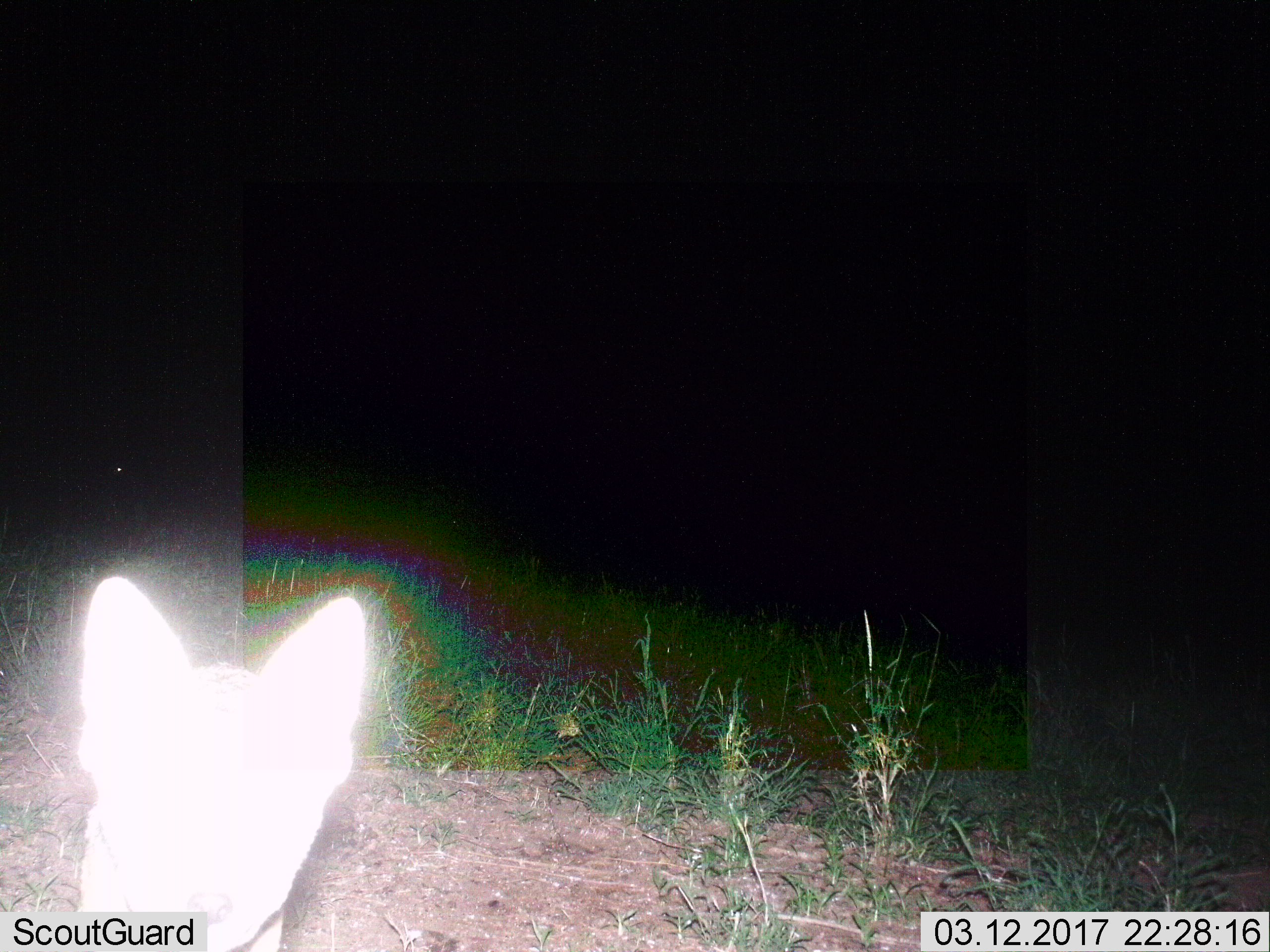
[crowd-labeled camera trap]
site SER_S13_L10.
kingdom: Animalia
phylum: Chordata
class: Mammalia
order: Carnivora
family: Canidae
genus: Lupulella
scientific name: Lupulella mesomelas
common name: black-backed jackal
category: jackalblackbacked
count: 1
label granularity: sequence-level